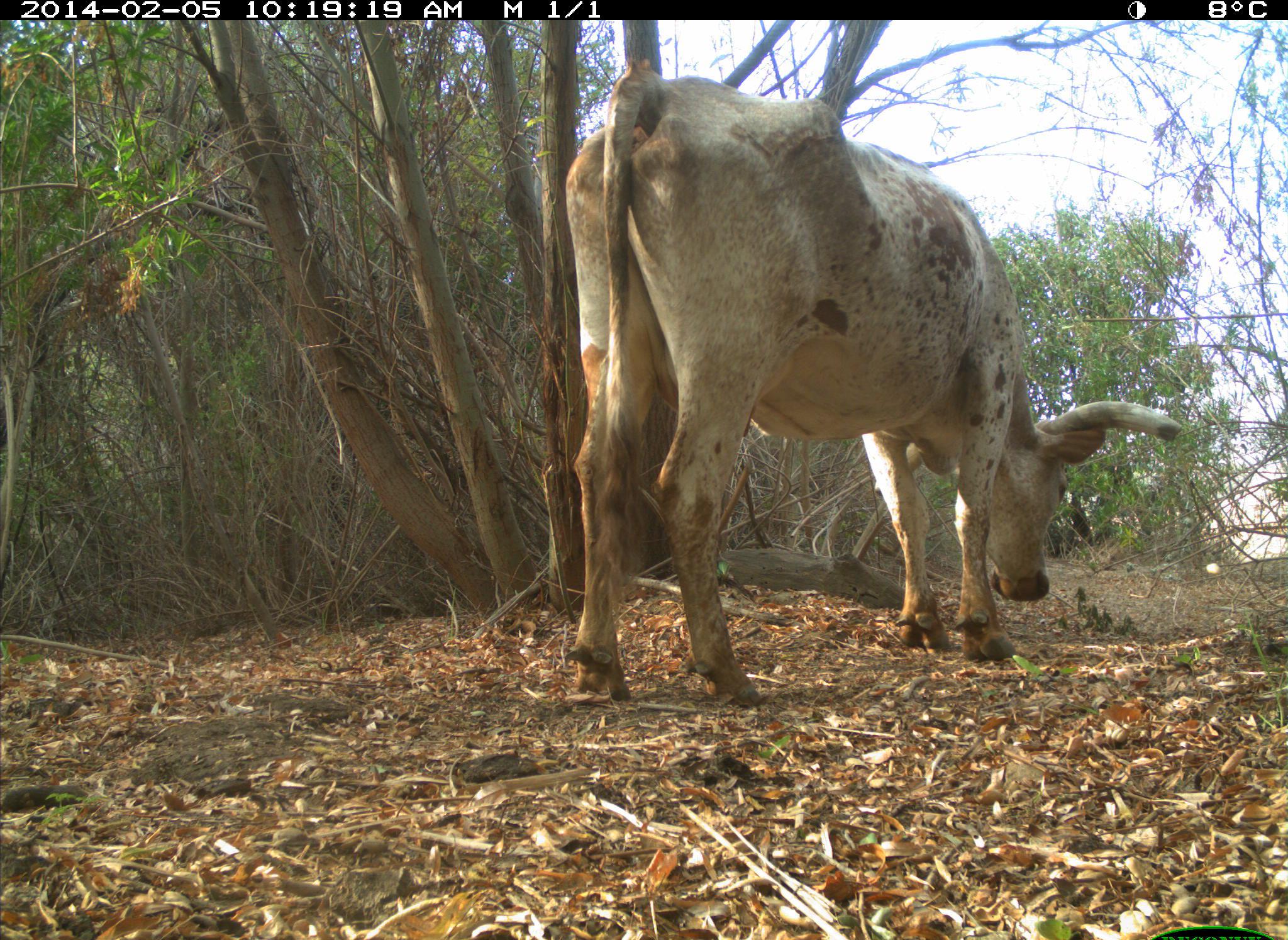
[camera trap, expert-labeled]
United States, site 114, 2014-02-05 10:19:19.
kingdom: Animalia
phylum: Chordata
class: Mammalia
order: Artiodactyla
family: Bovidae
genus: Bos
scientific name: Bos taurus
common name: cow